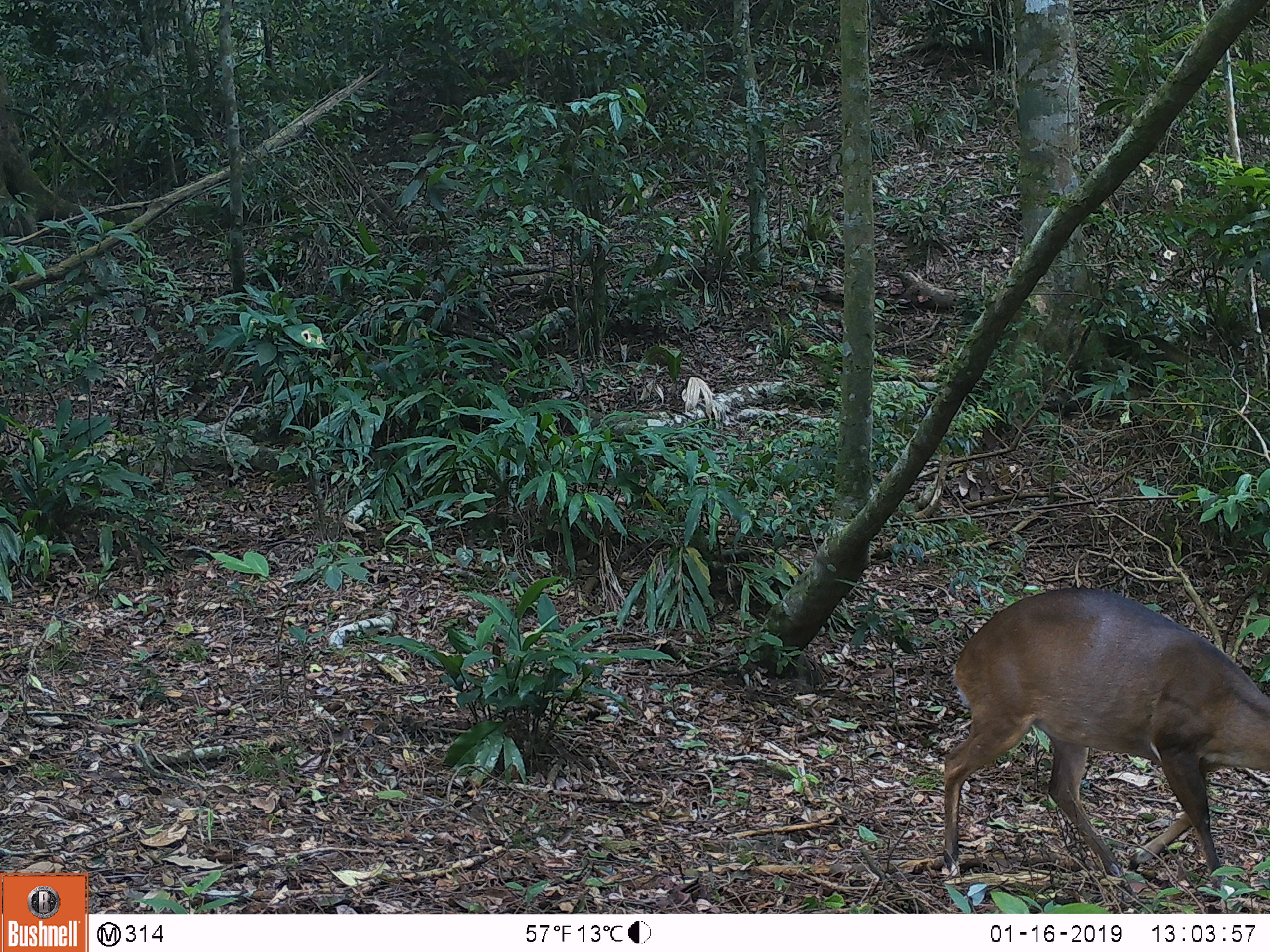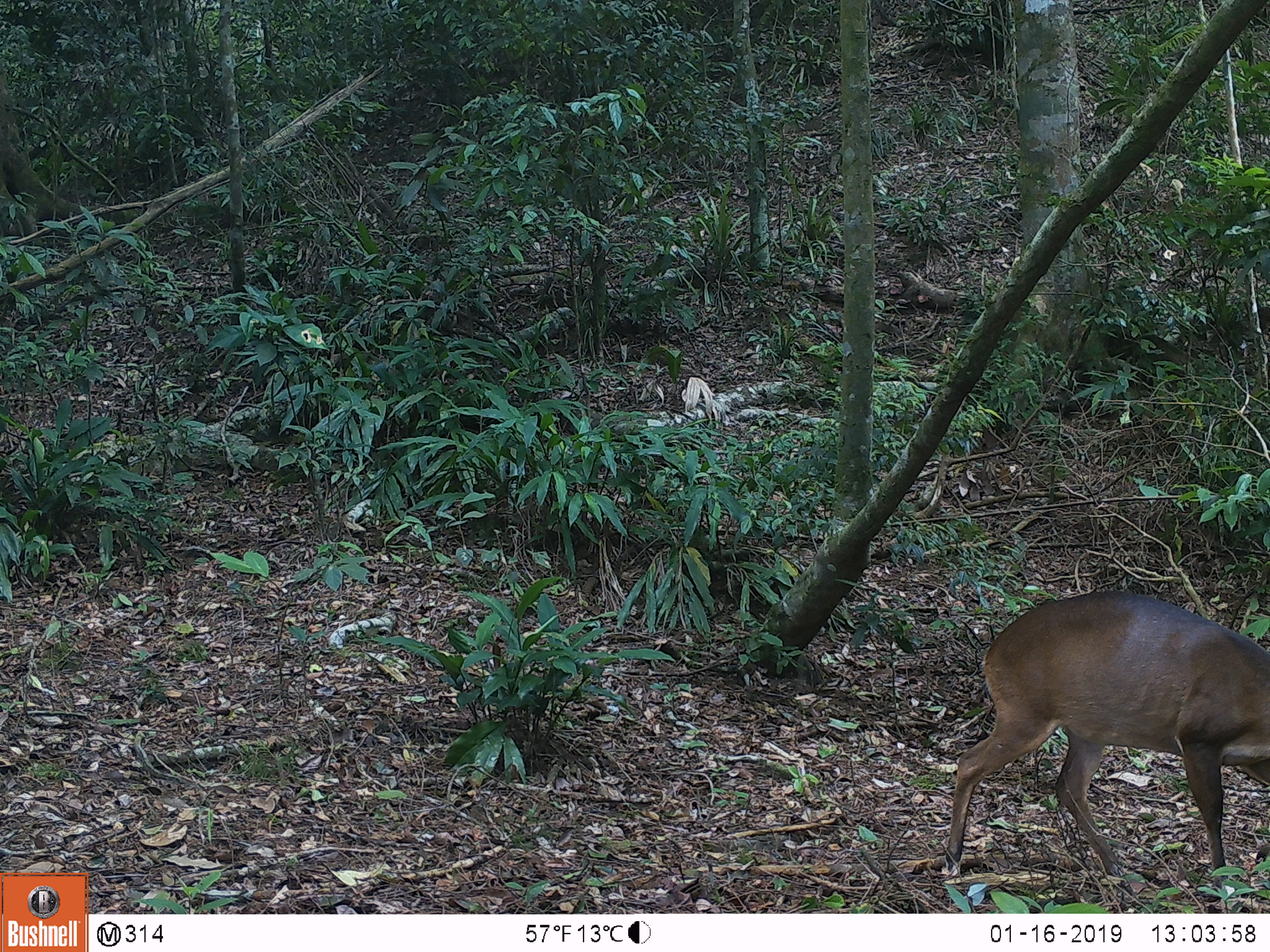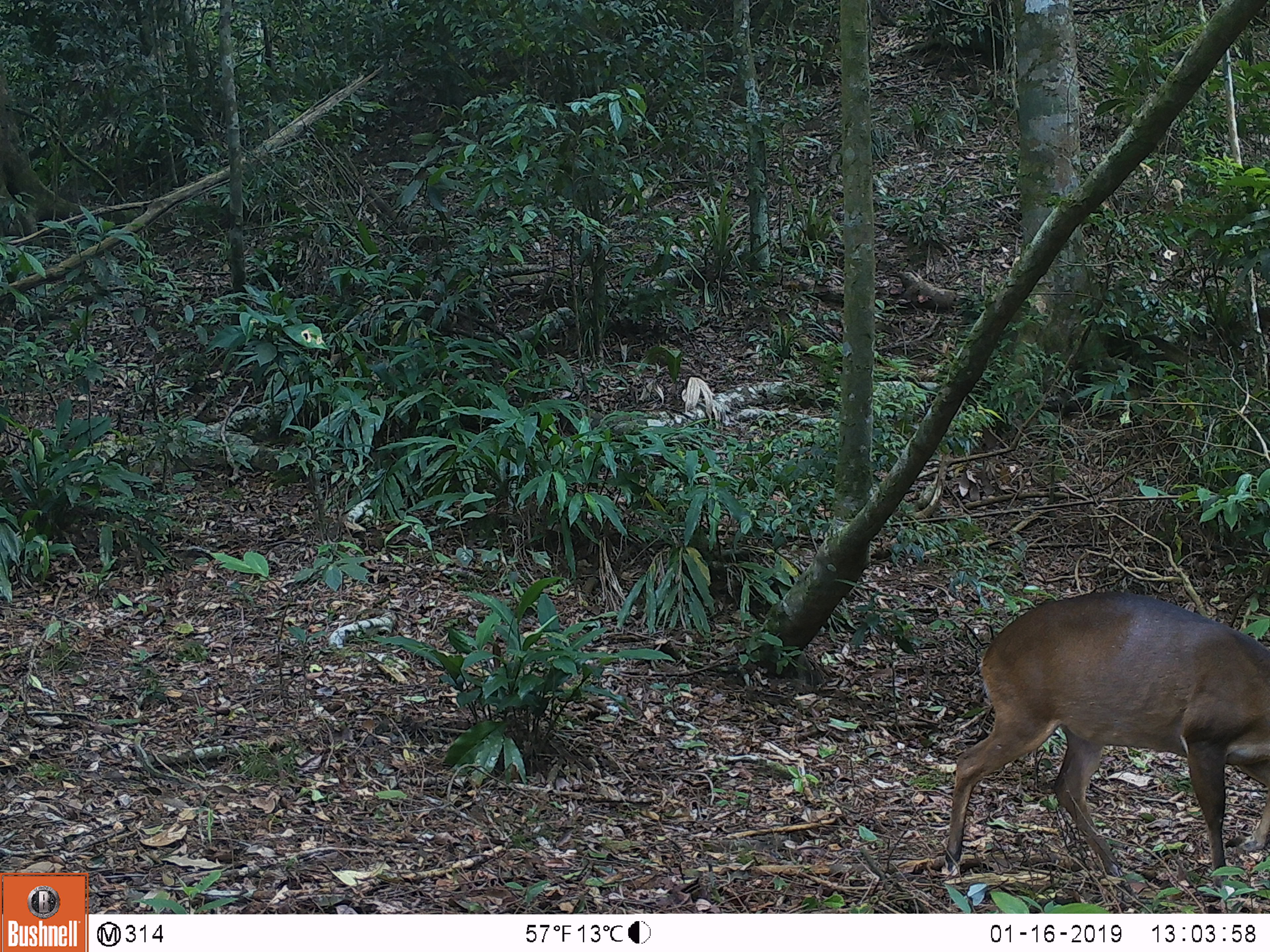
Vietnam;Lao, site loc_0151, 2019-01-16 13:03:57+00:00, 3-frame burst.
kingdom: Animalia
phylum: Chordata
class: Mammalia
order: Artiodactyla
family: Cervidae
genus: Muntiacus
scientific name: Muntiacus vuquangensis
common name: large-antlered muntjac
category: large antlered muntjac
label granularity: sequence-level